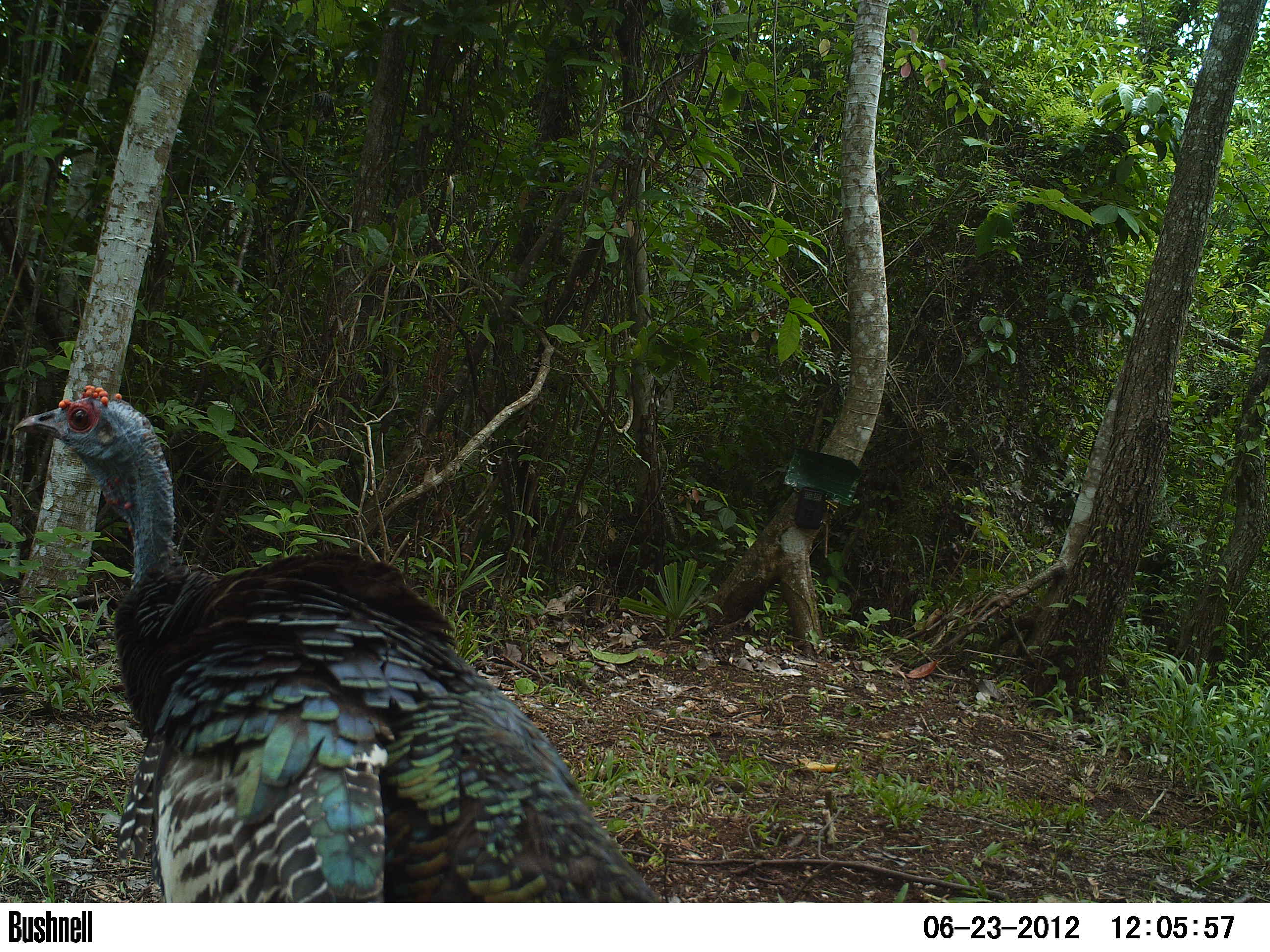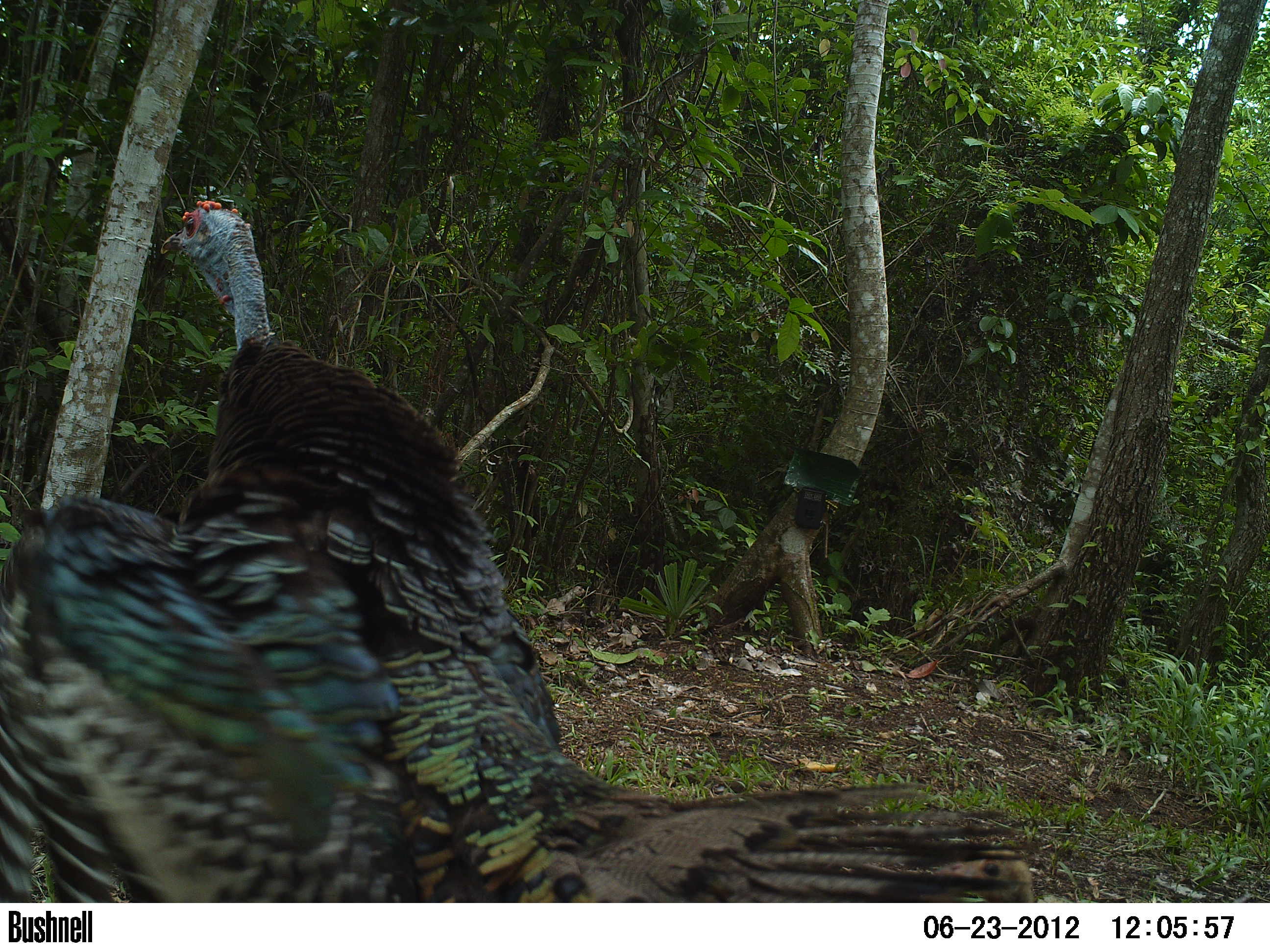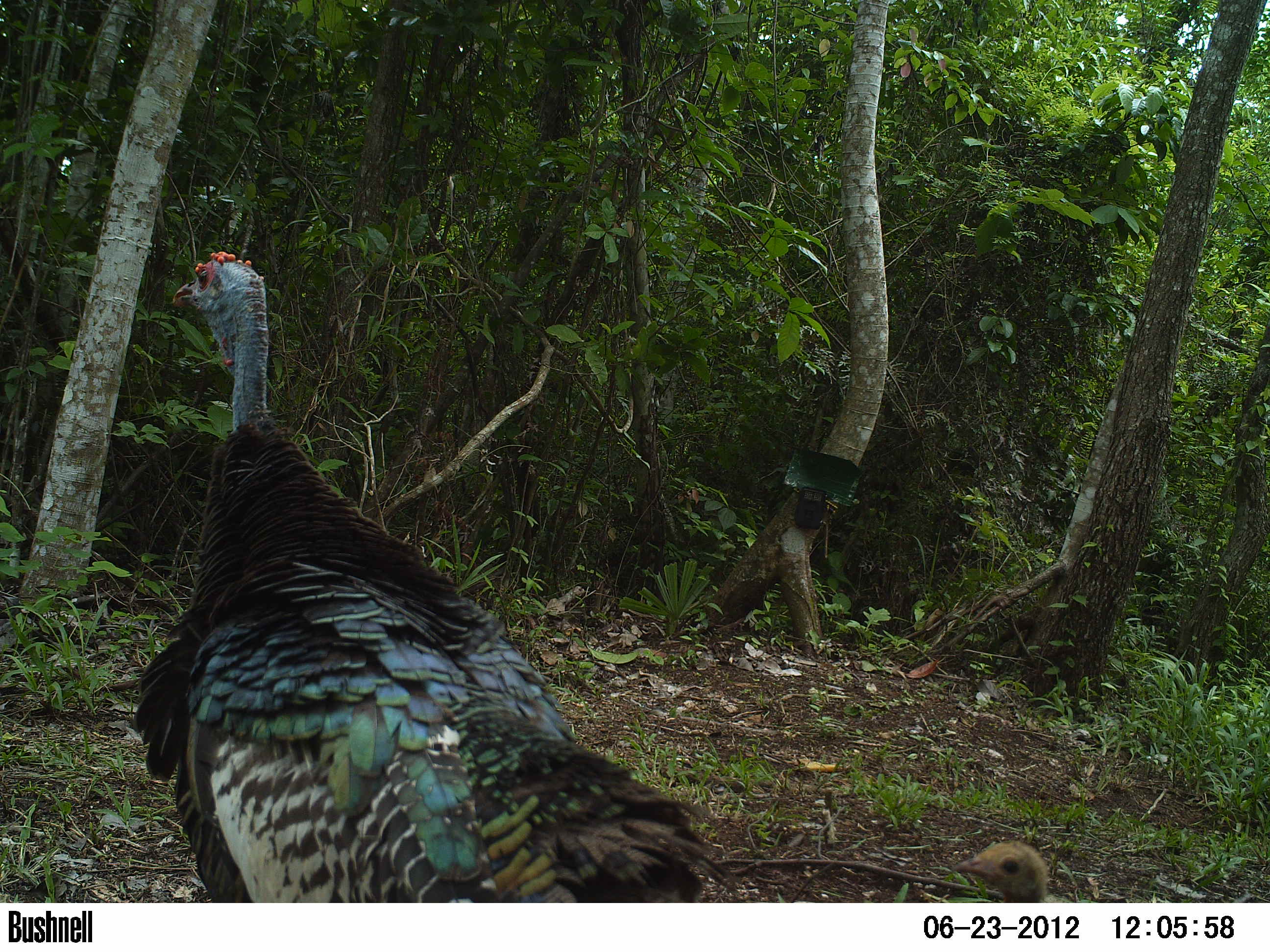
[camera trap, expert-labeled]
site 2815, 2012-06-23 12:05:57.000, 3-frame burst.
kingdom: Animalia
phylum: Chordata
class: Aves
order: Galliformes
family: Phasianidae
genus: Meleagris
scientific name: Meleagris ocellata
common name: ocellated turkey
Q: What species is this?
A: Meleagris ocellata (ocellated turkey).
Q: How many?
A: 2.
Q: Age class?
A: Adult.